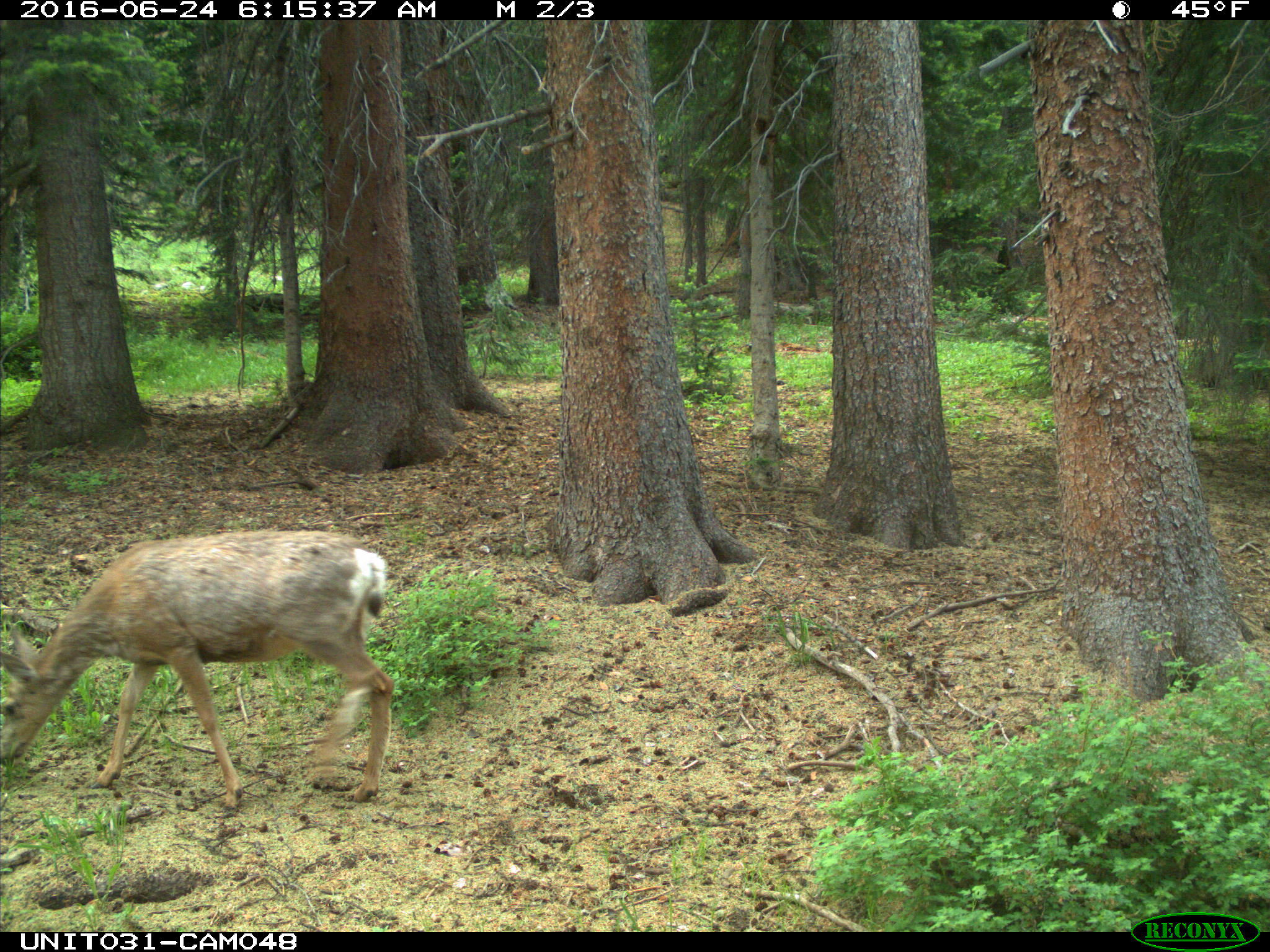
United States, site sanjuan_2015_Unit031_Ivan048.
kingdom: Animalia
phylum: Chordata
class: Mammalia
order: Artiodactyla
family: Cervidae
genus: Odocoileus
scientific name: Odocoileus hemionus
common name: mule deer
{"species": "Odocoileus hemionus (mule deer)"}